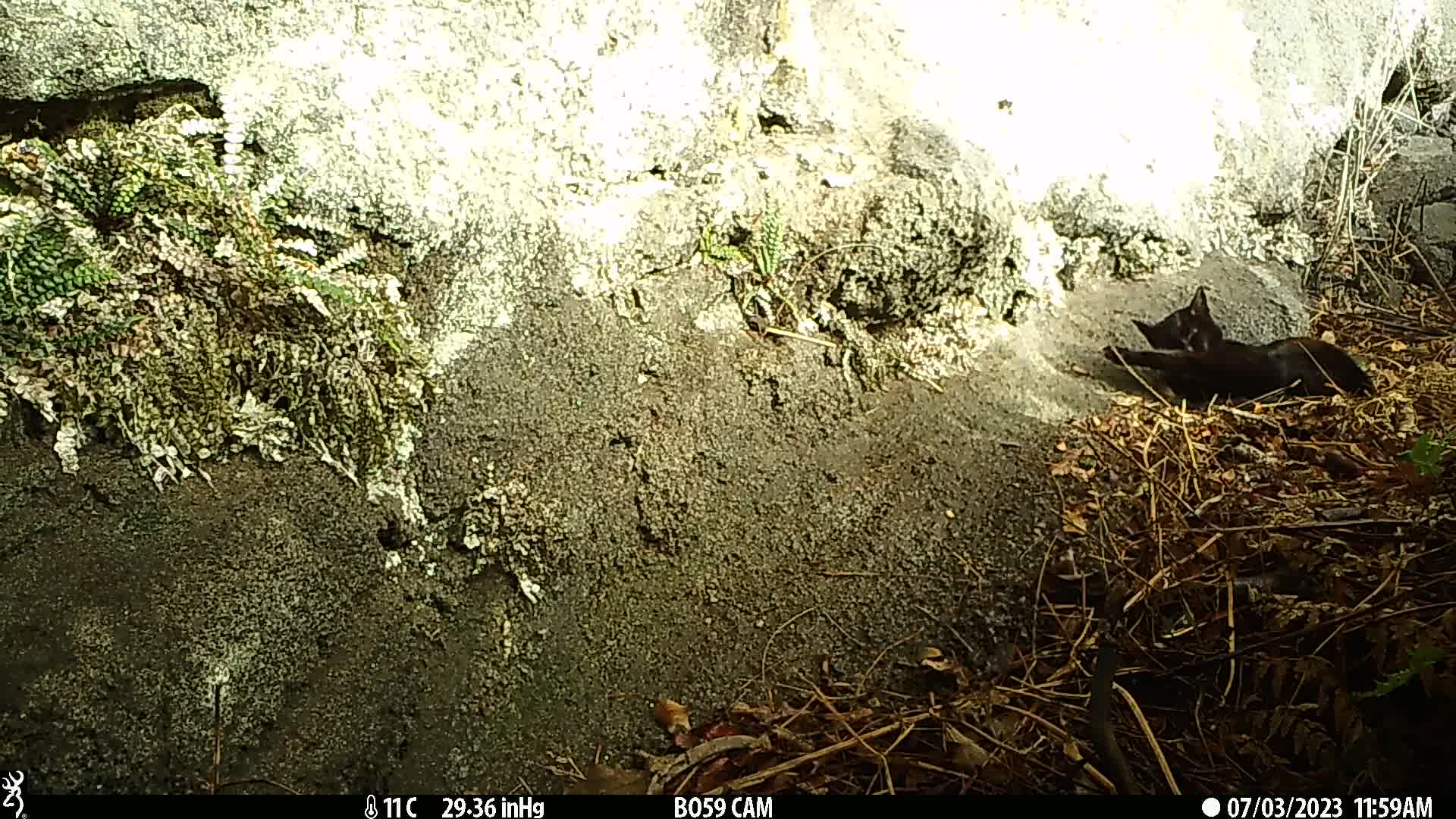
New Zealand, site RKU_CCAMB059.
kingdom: Animalia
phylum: Chordata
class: Mammalia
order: Carnivora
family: Felidae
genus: Felis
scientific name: Felis catus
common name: domestic cat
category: cat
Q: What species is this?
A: Cat (domestic cat) (Felis catus).